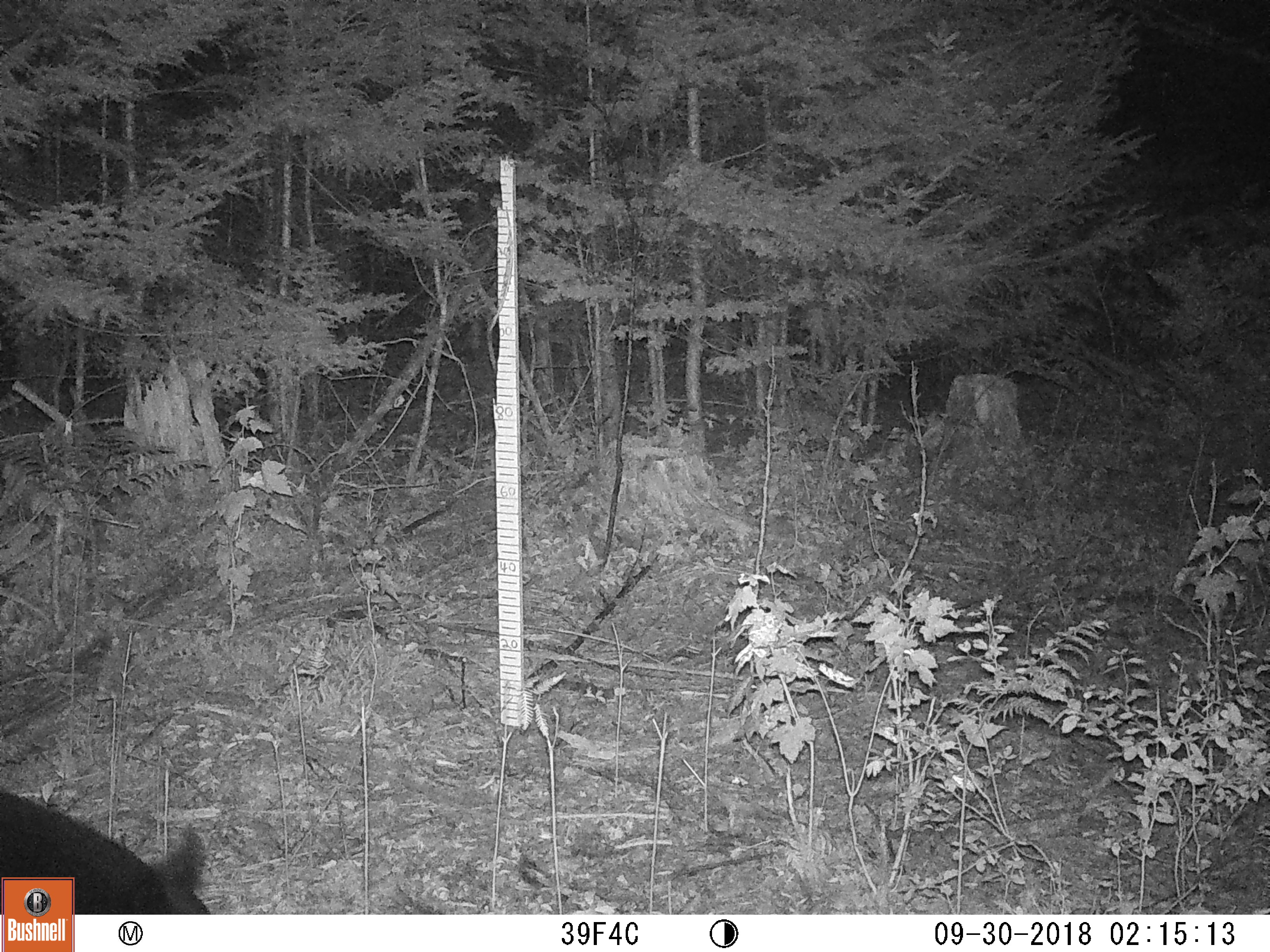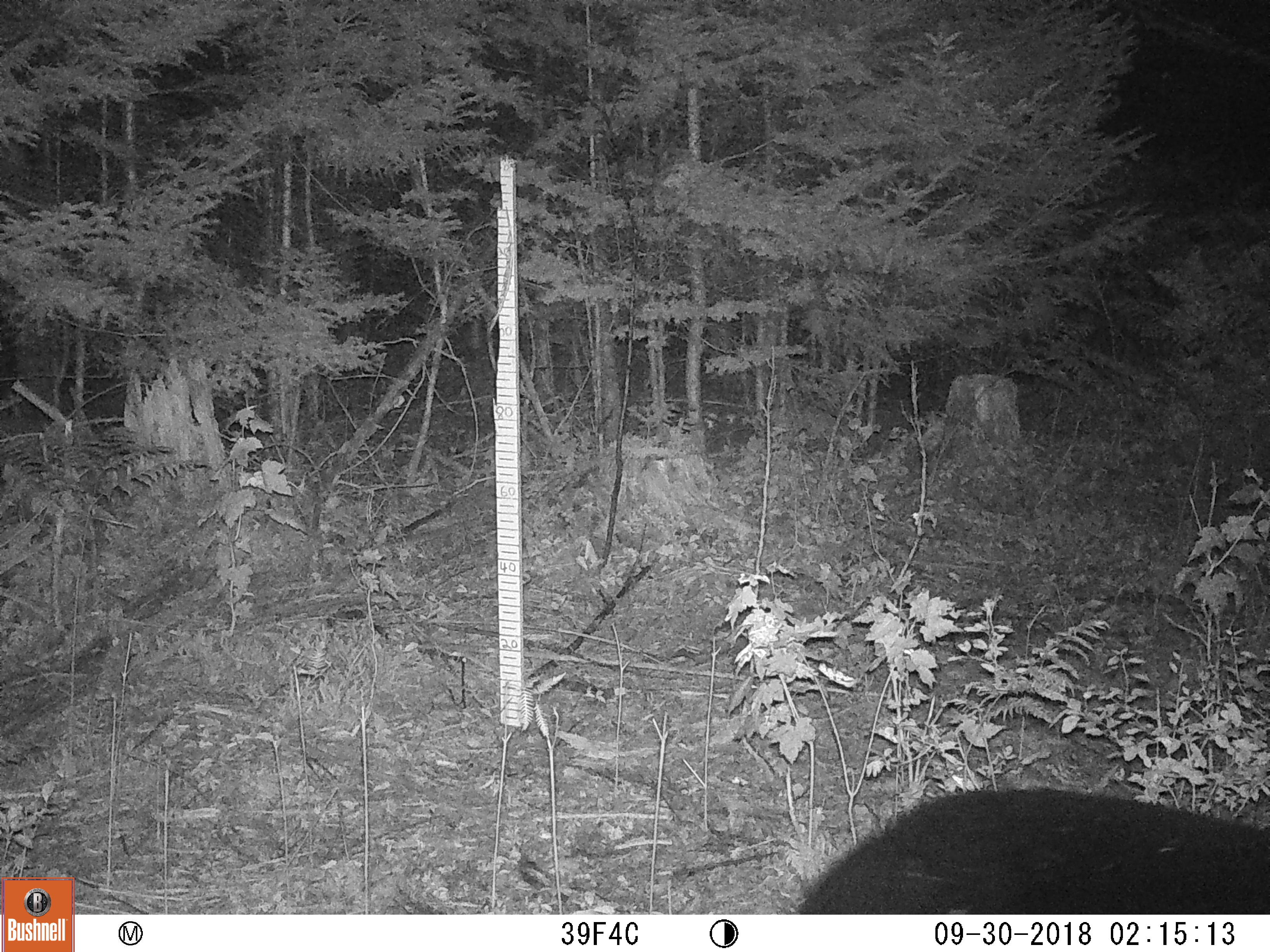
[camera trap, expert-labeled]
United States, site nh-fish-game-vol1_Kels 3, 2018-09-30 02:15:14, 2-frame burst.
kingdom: Animalia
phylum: Chordata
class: Mammalia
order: Carnivora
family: Ursidae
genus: Ursus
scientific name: Ursus americanus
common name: black bear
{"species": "black bear (Ursus americanus)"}